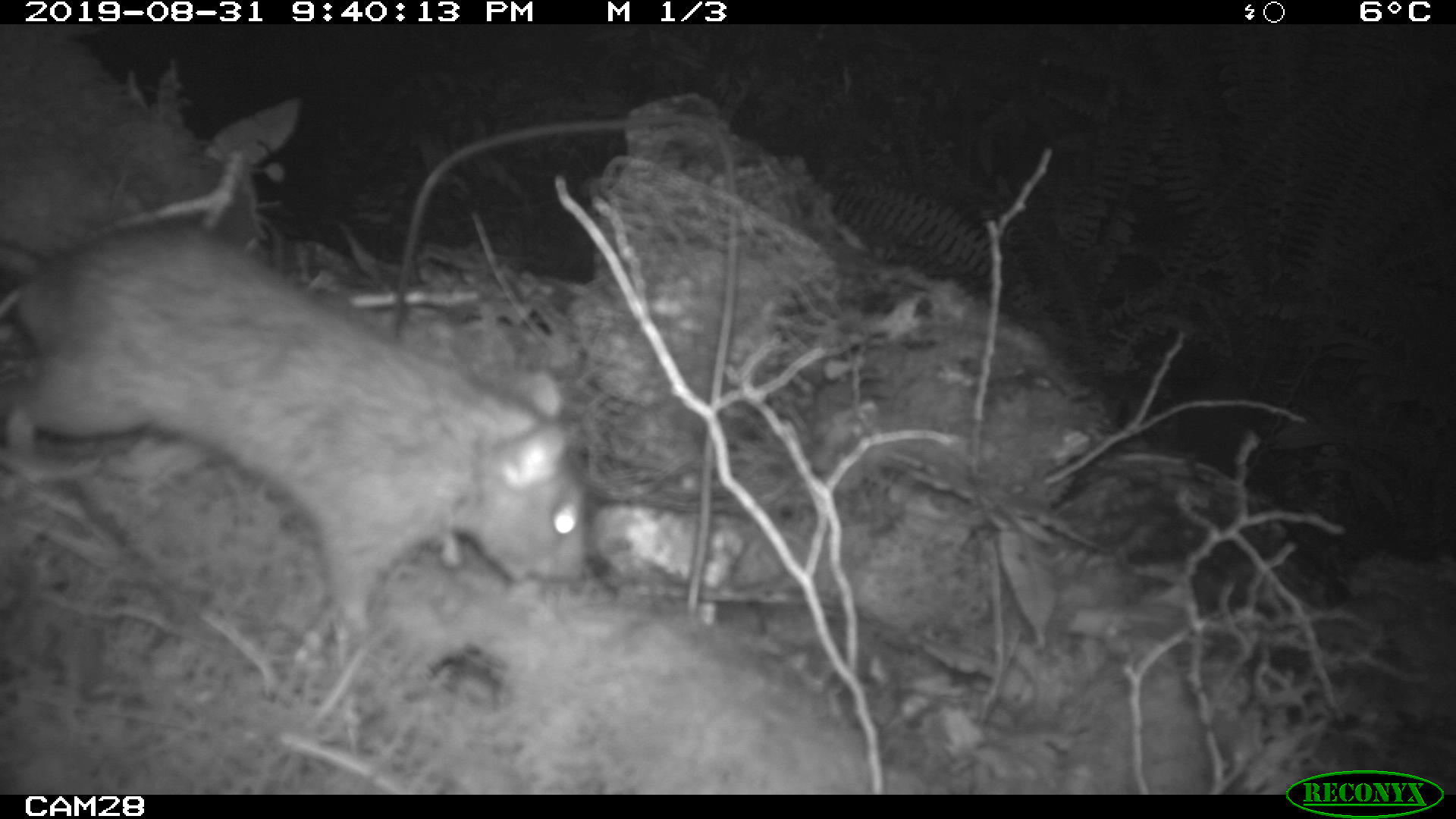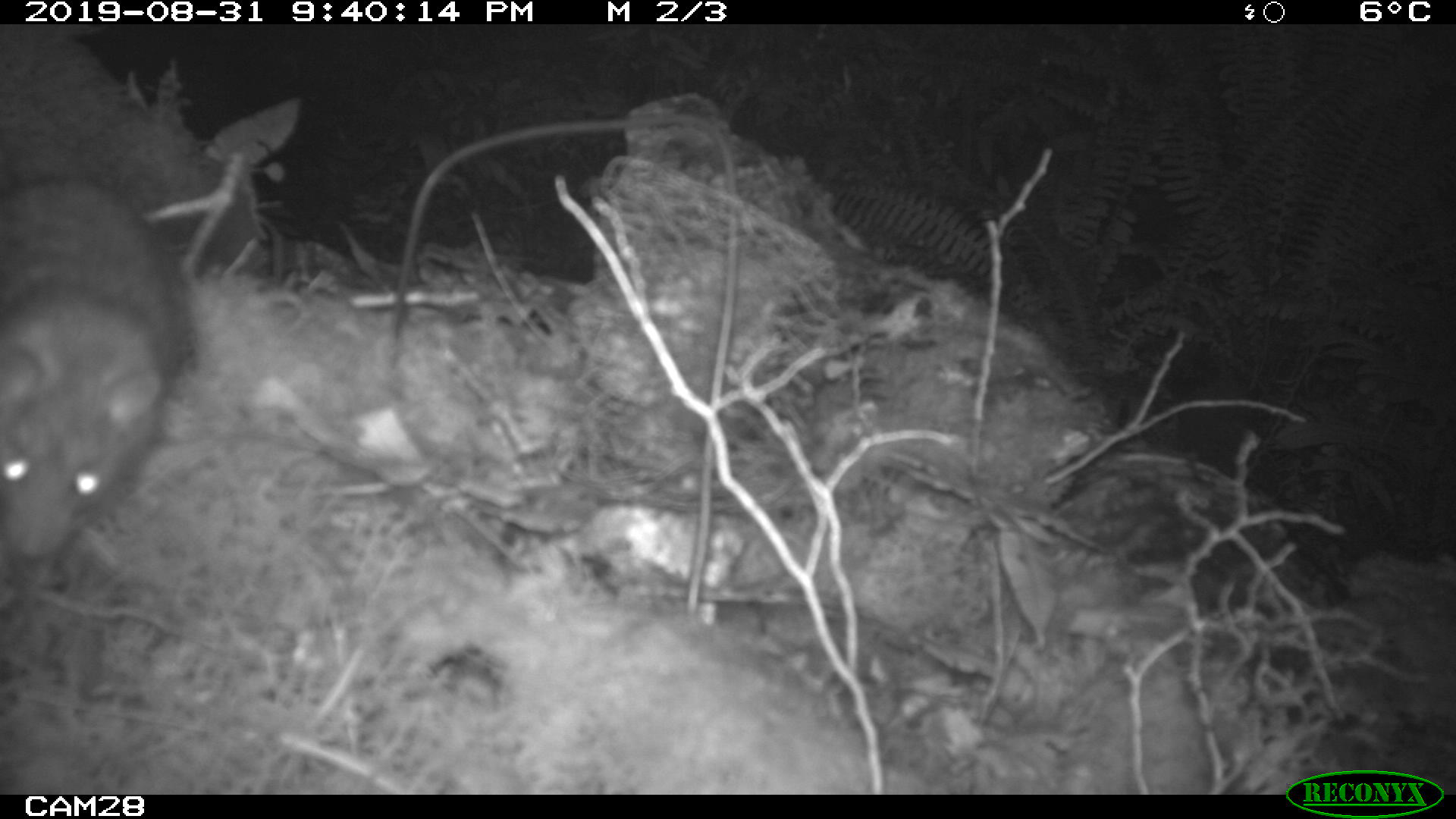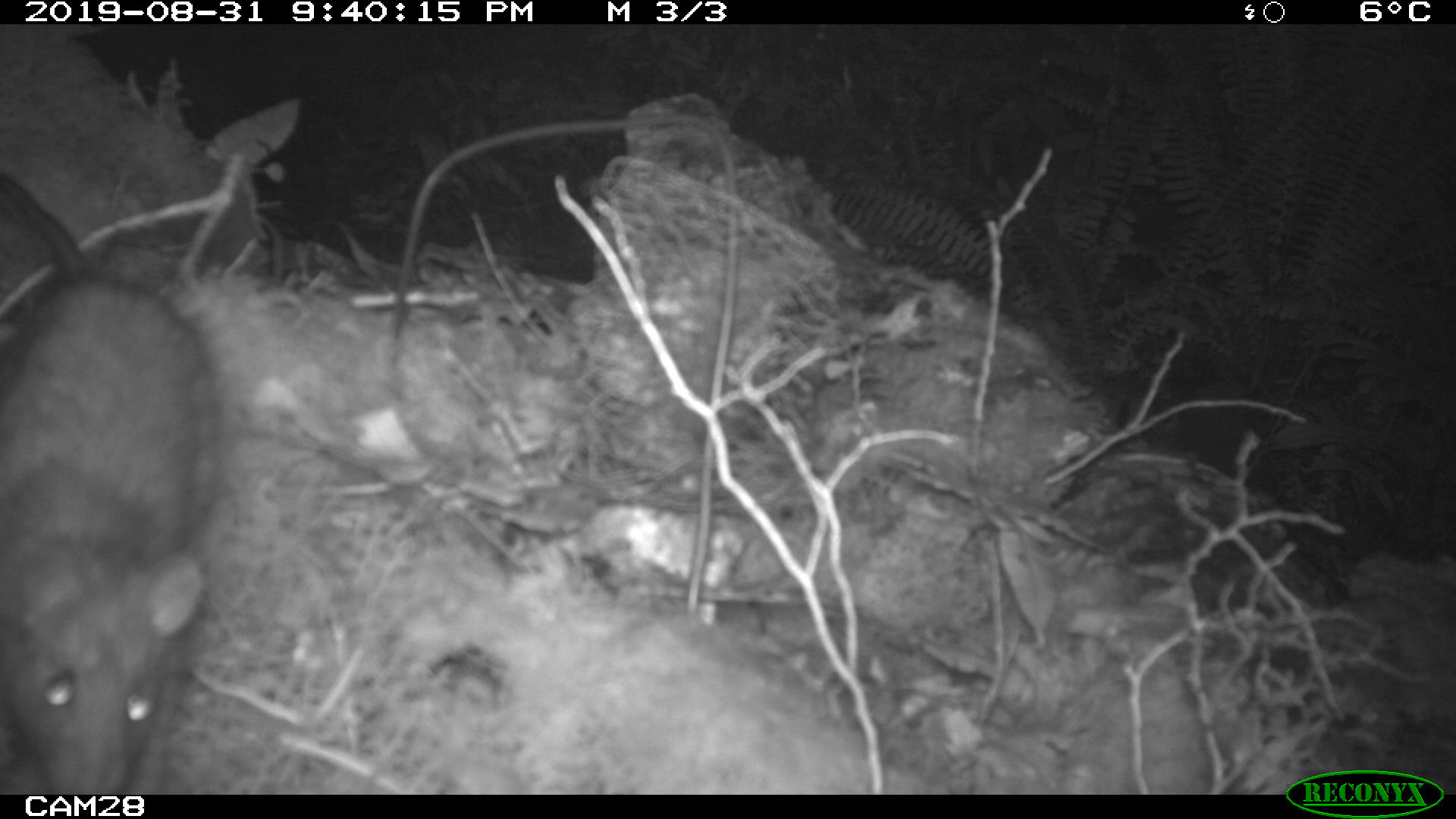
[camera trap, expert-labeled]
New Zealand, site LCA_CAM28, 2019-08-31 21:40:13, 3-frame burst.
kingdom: Animalia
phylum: Chordata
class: Mammalia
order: Rodentia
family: Muridae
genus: Rattus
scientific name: Rattus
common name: rat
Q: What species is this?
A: Rat (Rattus).